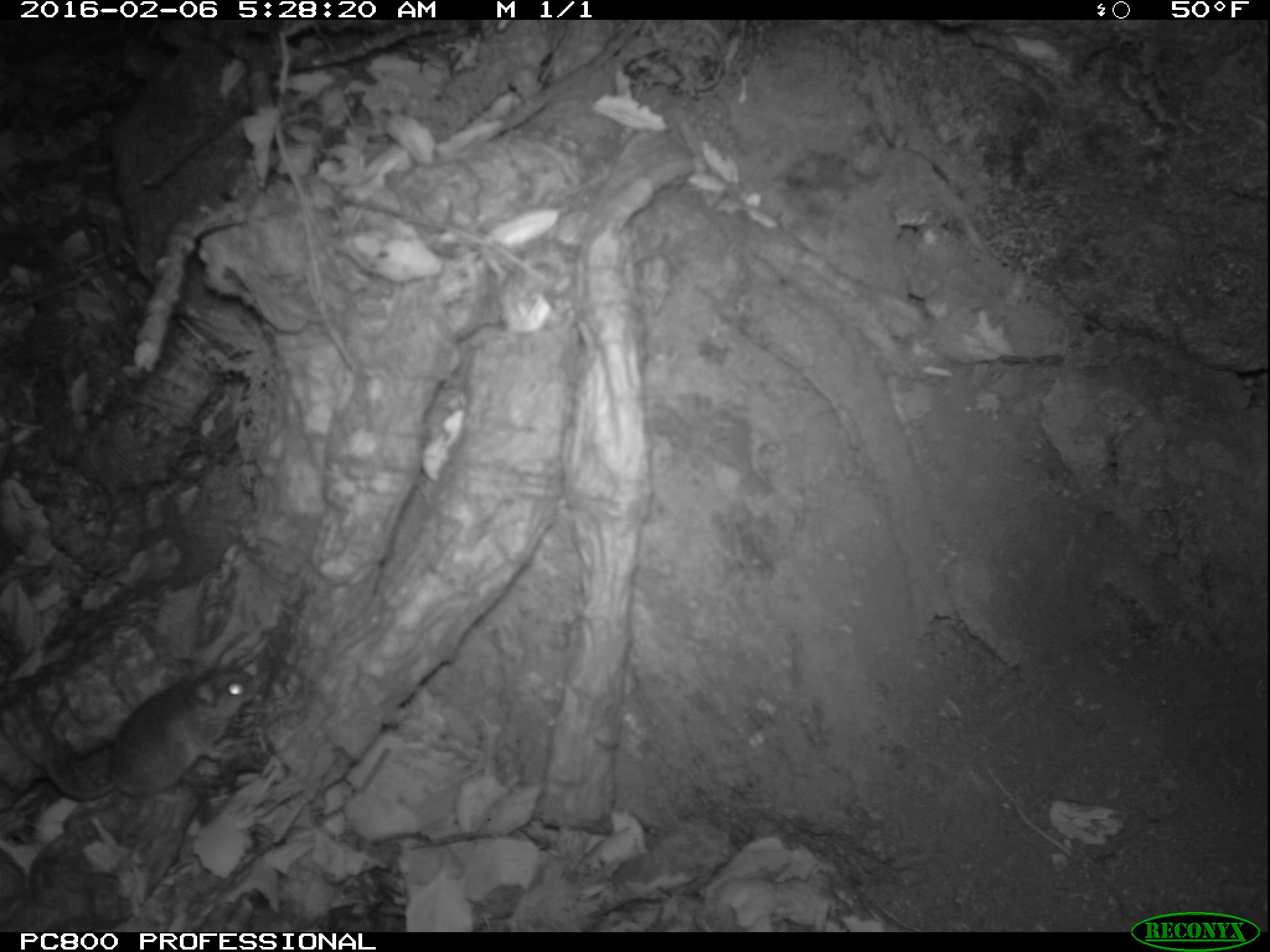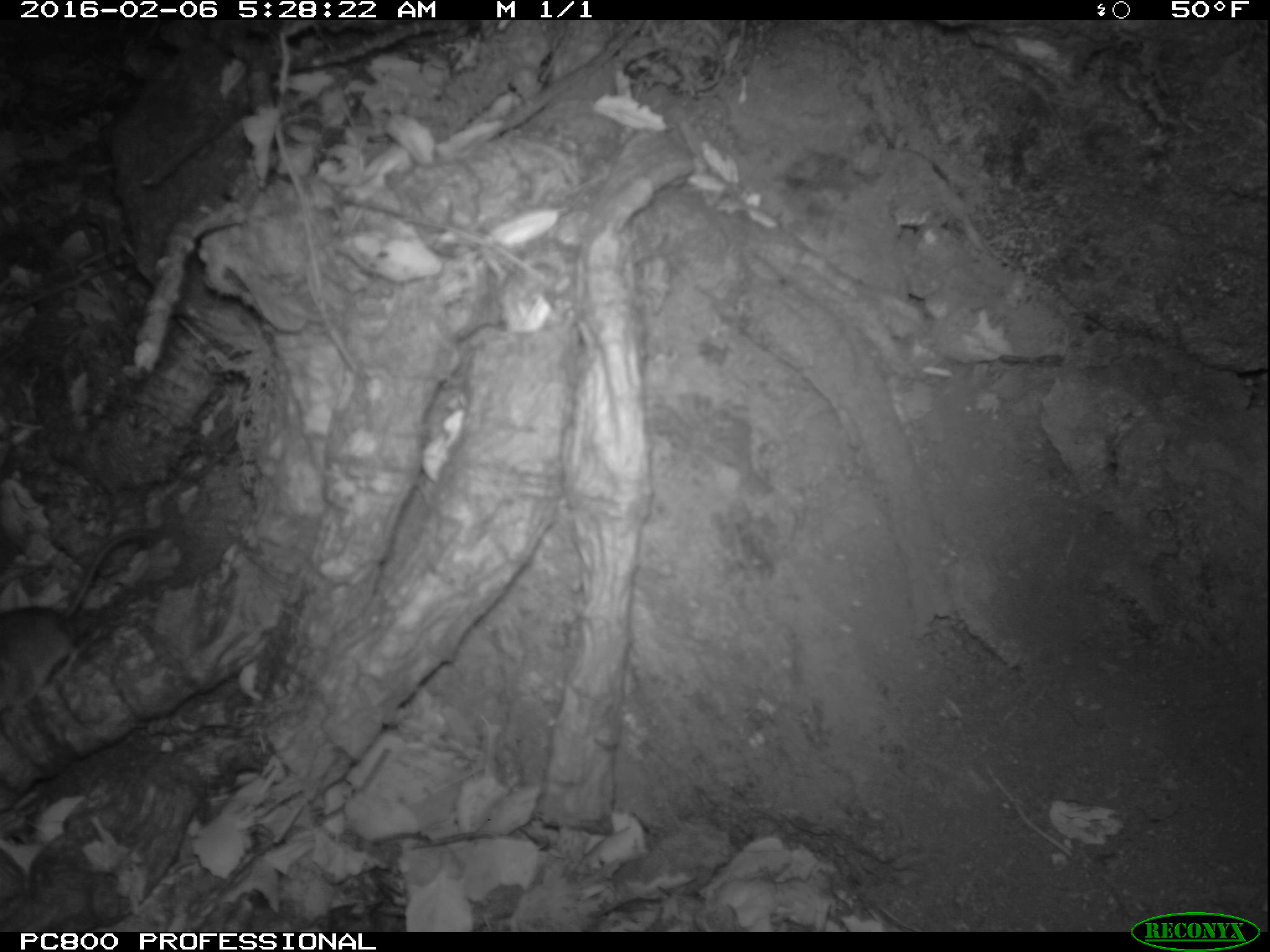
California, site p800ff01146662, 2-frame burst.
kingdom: Animalia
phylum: Chordata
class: Mammalia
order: Rodentia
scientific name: Rodentia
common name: rodent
Rodent (Rodentia).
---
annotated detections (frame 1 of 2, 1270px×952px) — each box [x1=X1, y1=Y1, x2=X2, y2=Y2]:
rodent: [x1=38, y1=659, x2=264, y2=801]